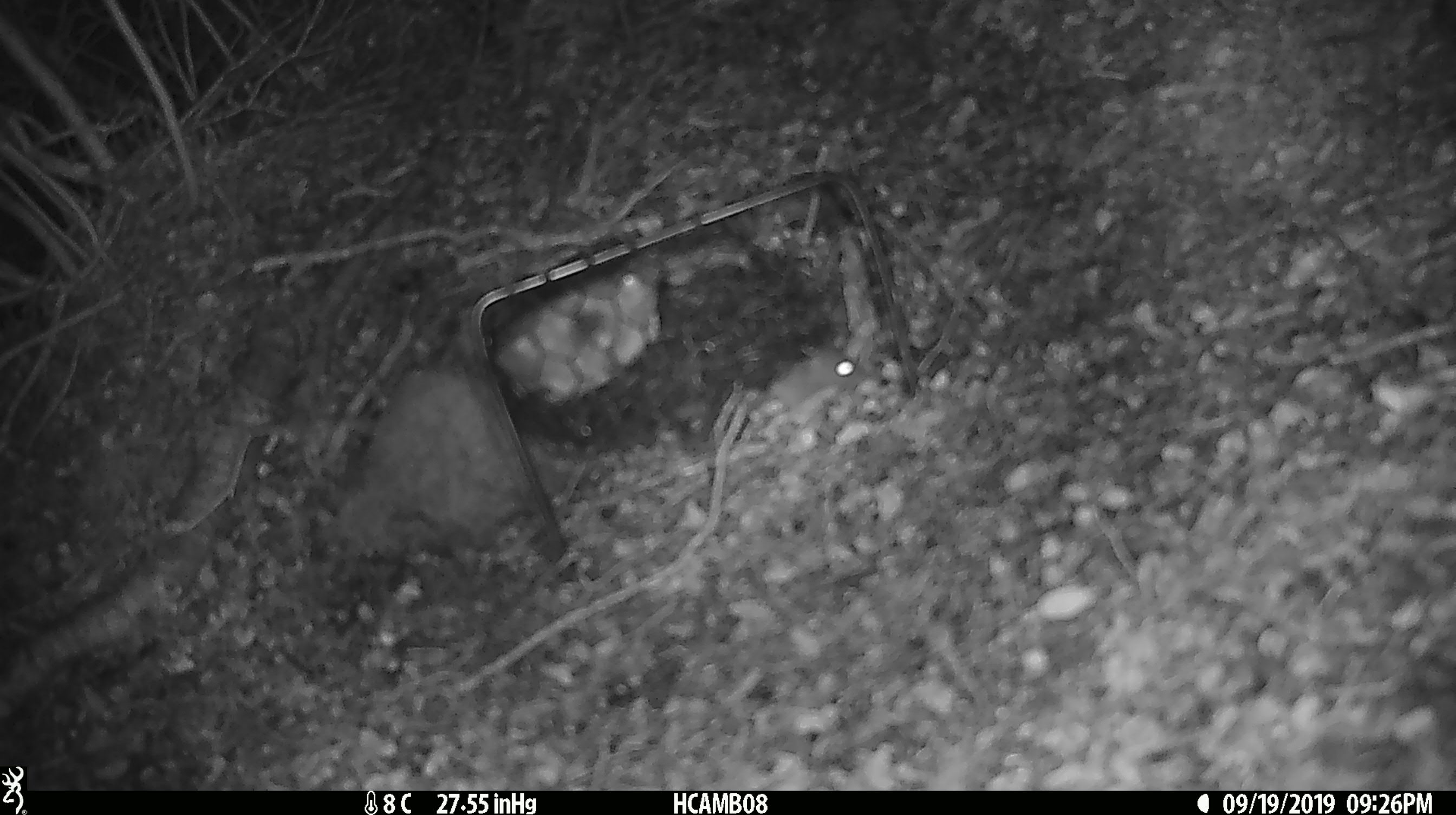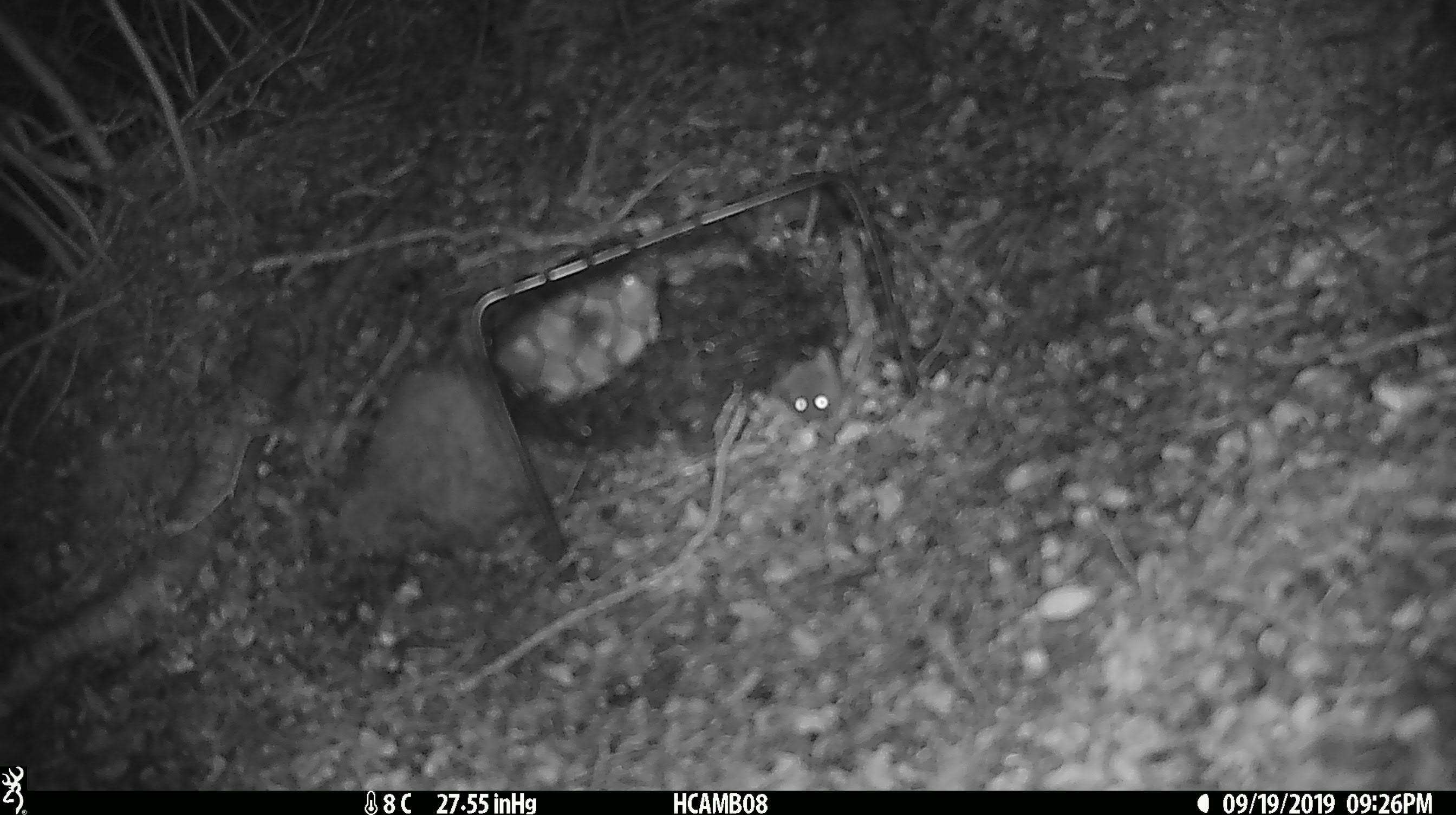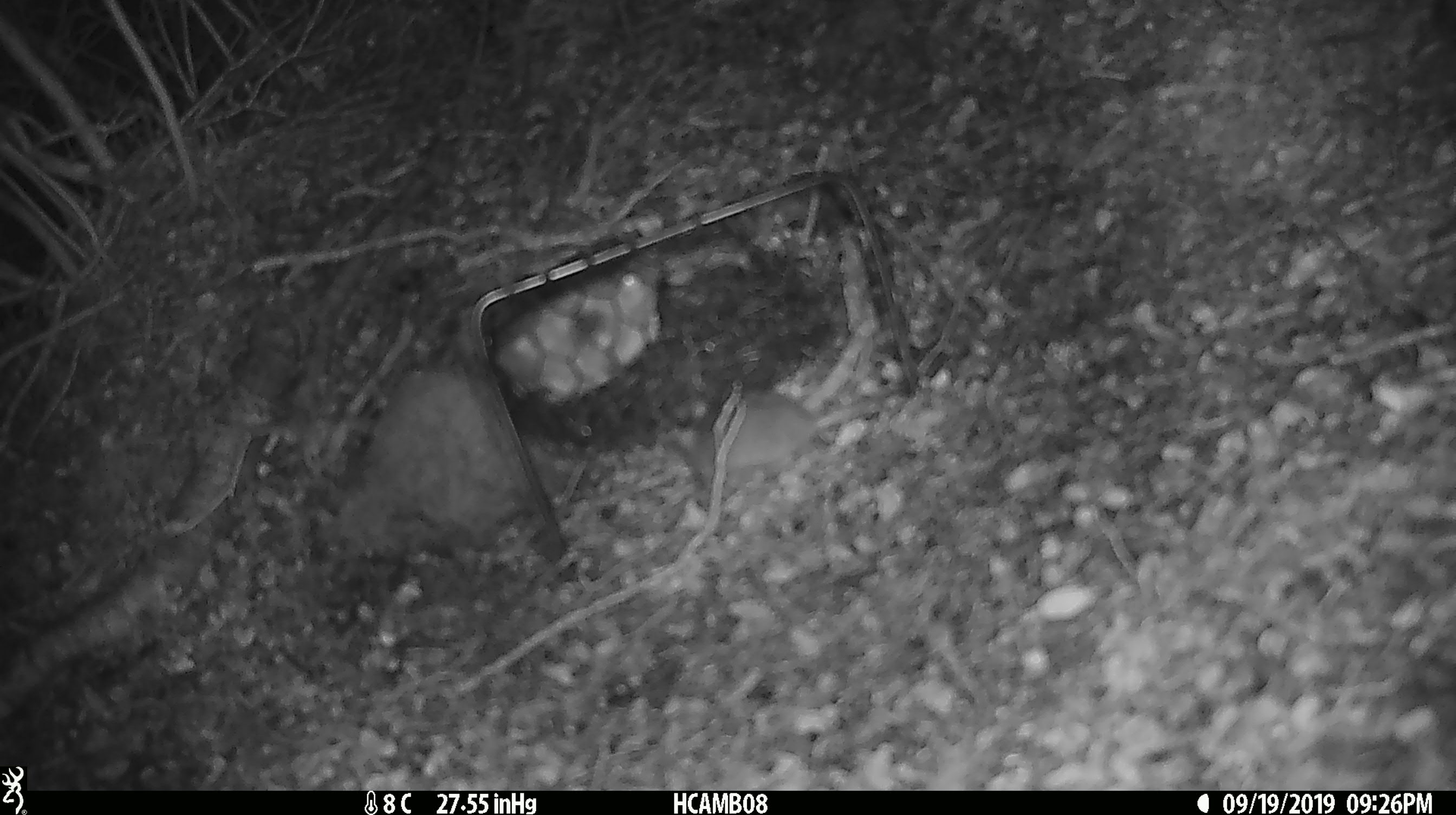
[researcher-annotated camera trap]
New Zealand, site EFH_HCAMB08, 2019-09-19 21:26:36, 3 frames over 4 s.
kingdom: Animalia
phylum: Chordata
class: Mammalia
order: Rodentia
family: Muridae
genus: Mus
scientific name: Mus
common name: mouse